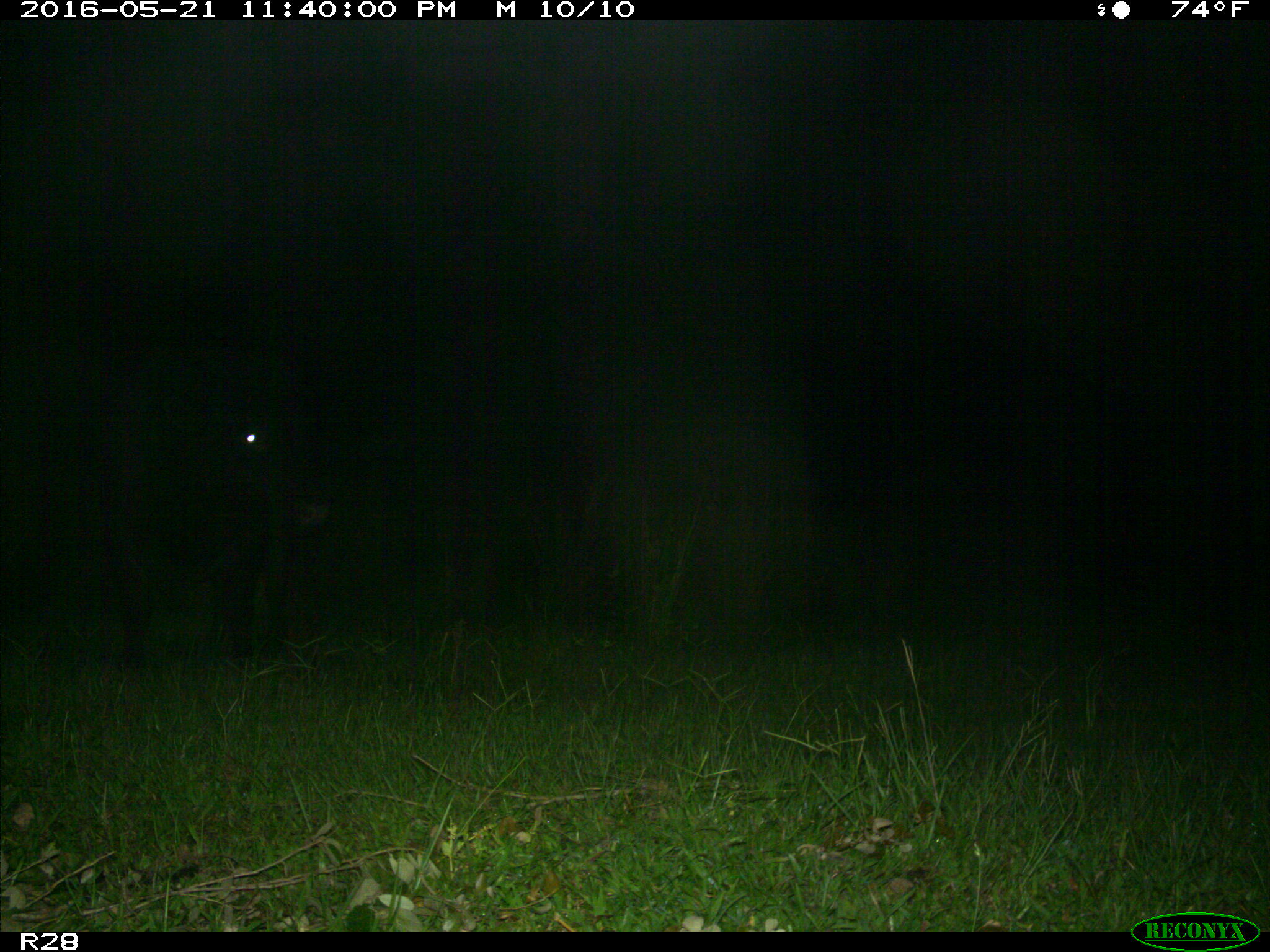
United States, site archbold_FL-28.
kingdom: Animalia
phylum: Chordata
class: Mammalia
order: Artiodactyla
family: Bovidae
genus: Bos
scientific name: Bos taurus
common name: domestic cow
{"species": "Bos taurus (domestic cow)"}